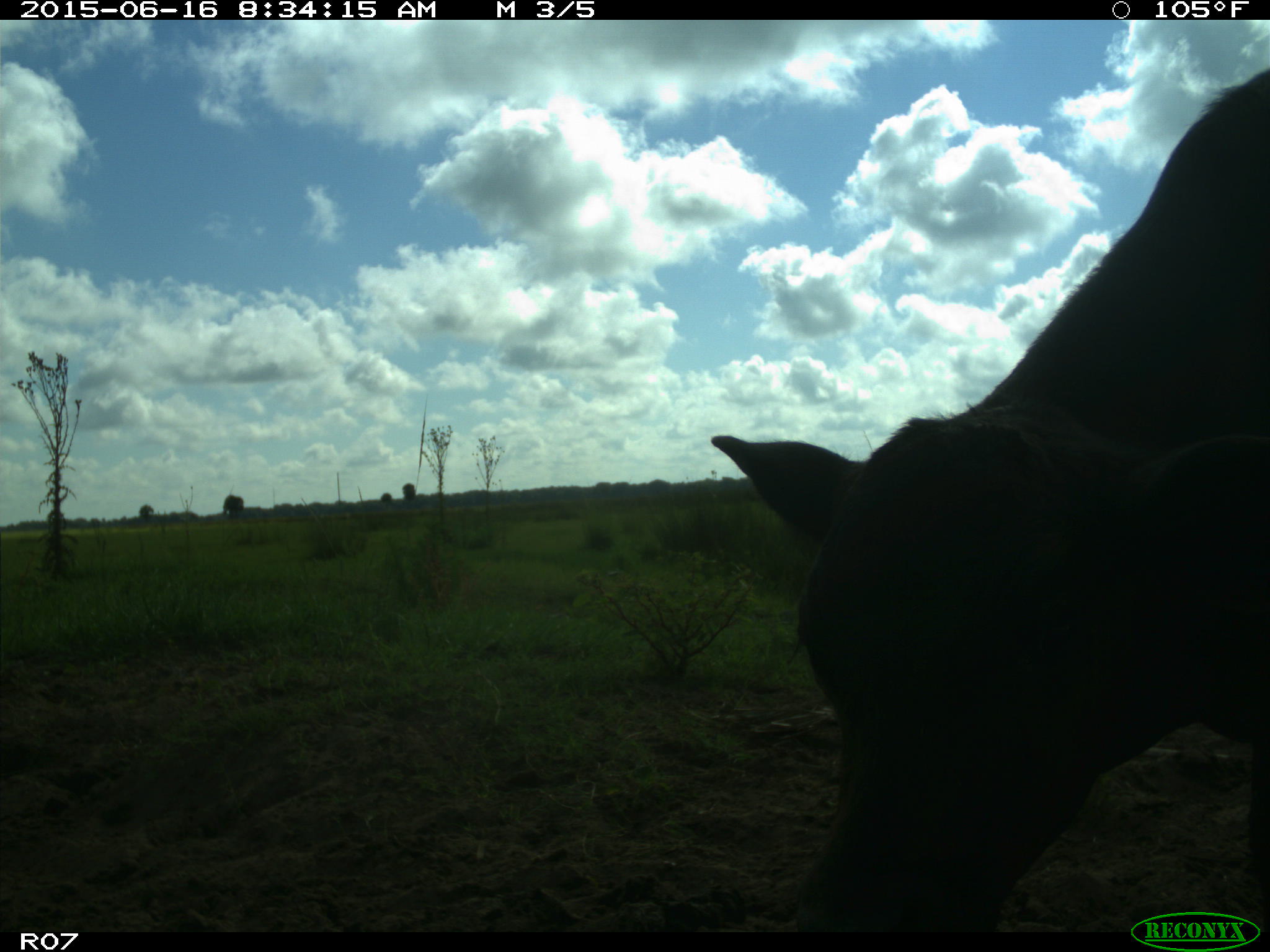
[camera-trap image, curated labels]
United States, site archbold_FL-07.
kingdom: Animalia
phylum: Chordata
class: Mammalia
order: Artiodactyla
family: Bovidae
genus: Bos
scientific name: Bos taurus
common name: domestic cow